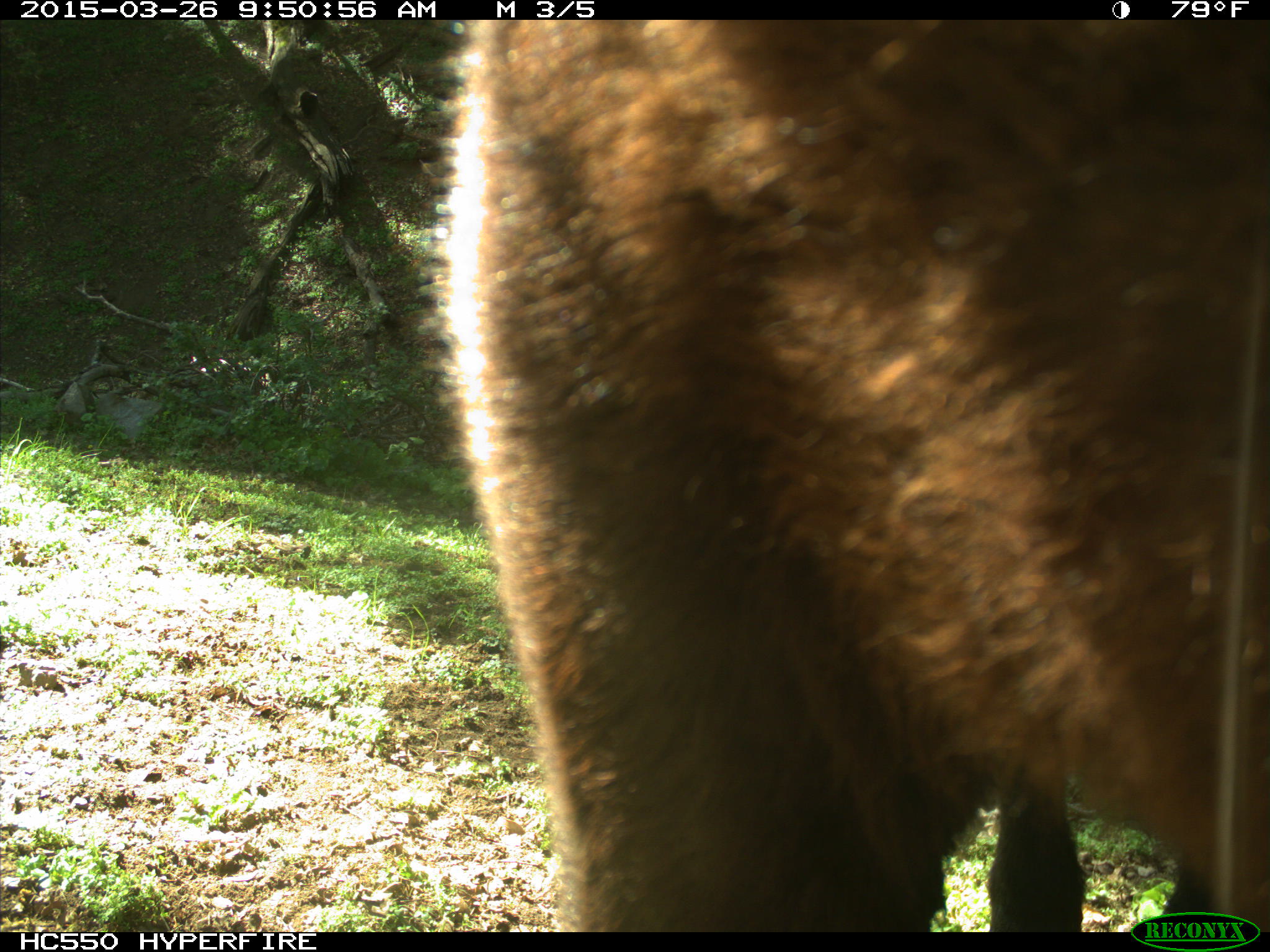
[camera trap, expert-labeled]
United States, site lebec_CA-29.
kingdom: Animalia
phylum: Chordata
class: Mammalia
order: Artiodactyla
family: Bovidae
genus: Bos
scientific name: Bos taurus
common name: domestic cow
Bos taurus (domestic cow).